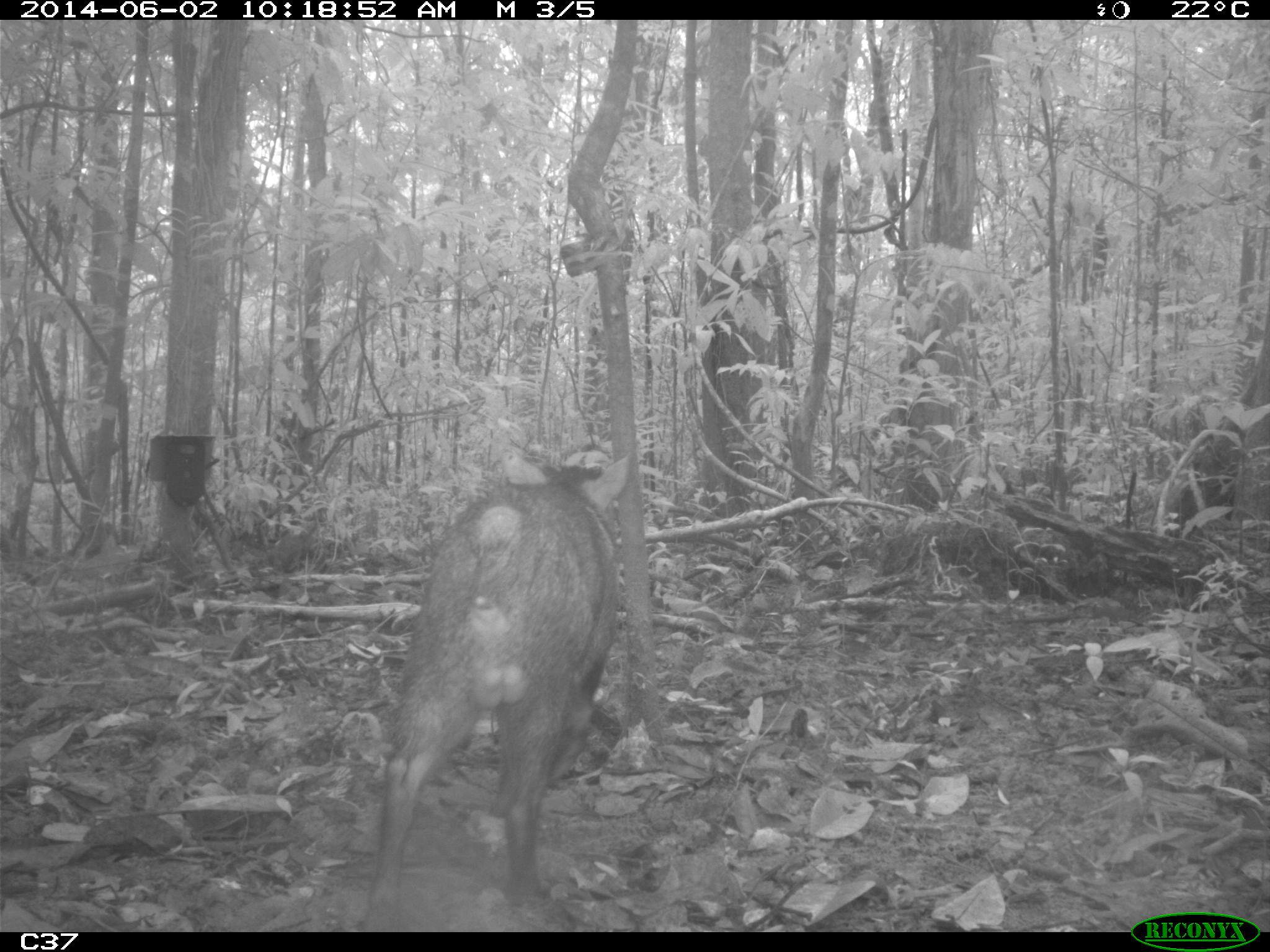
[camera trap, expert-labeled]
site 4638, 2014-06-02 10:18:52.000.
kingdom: Animalia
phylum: Chordata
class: Mammalia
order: Artiodactyla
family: Tayassuidae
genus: Pecari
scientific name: Pecari tajacu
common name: collared peccary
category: tayassu tajacu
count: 1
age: adult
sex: male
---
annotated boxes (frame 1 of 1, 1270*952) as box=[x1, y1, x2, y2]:
tayassu tajacu: box=[361, 441, 633, 931]